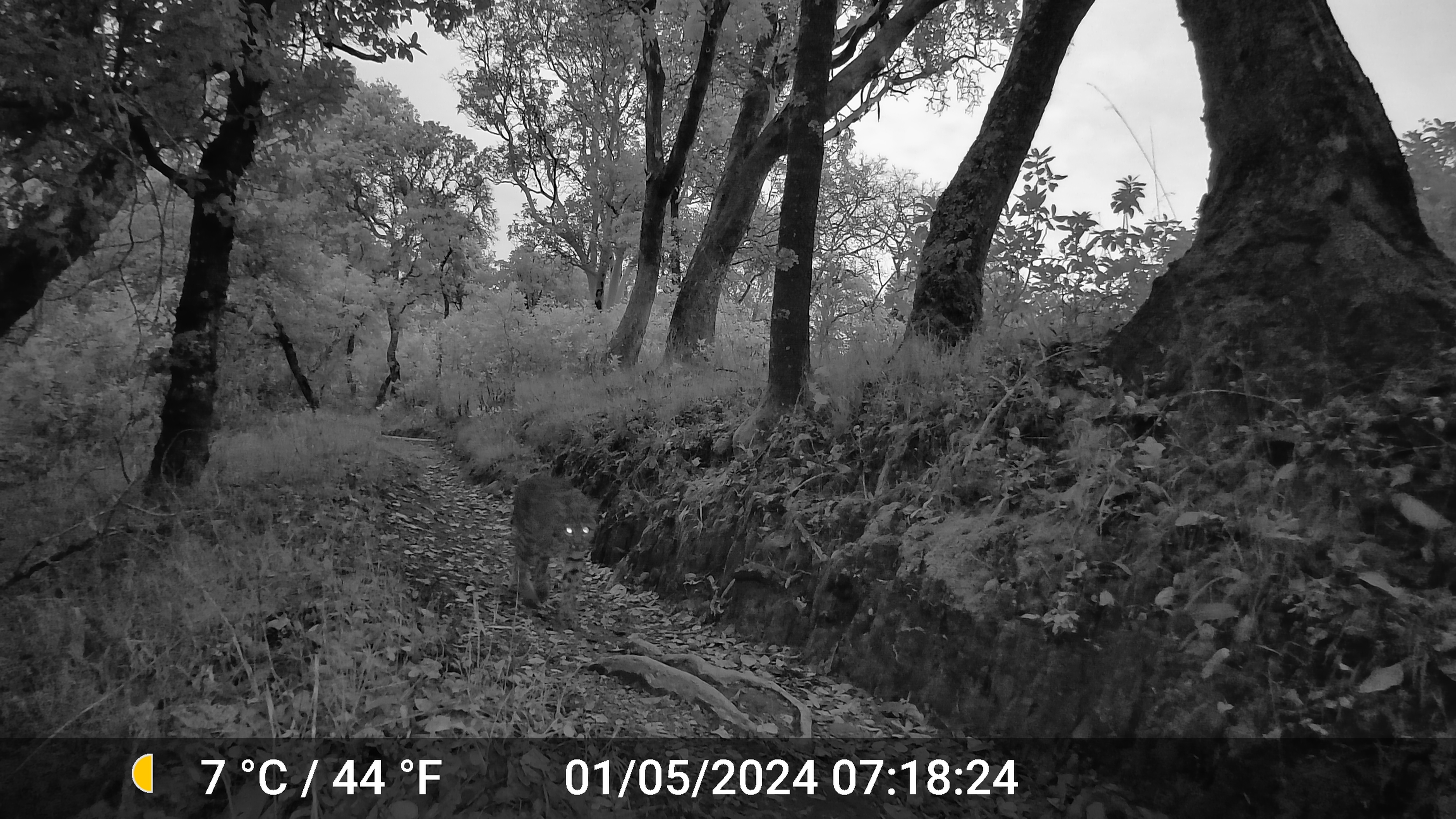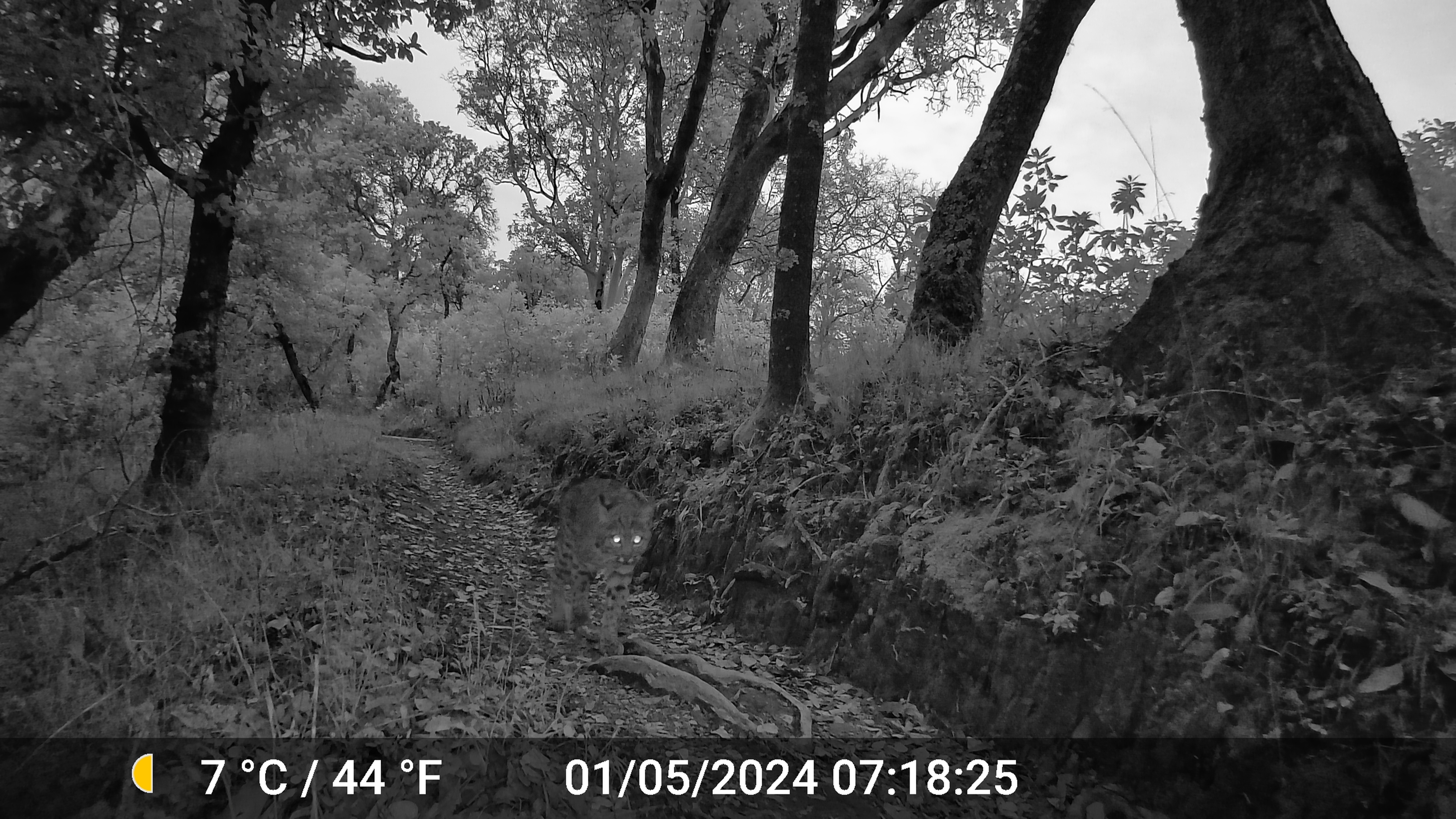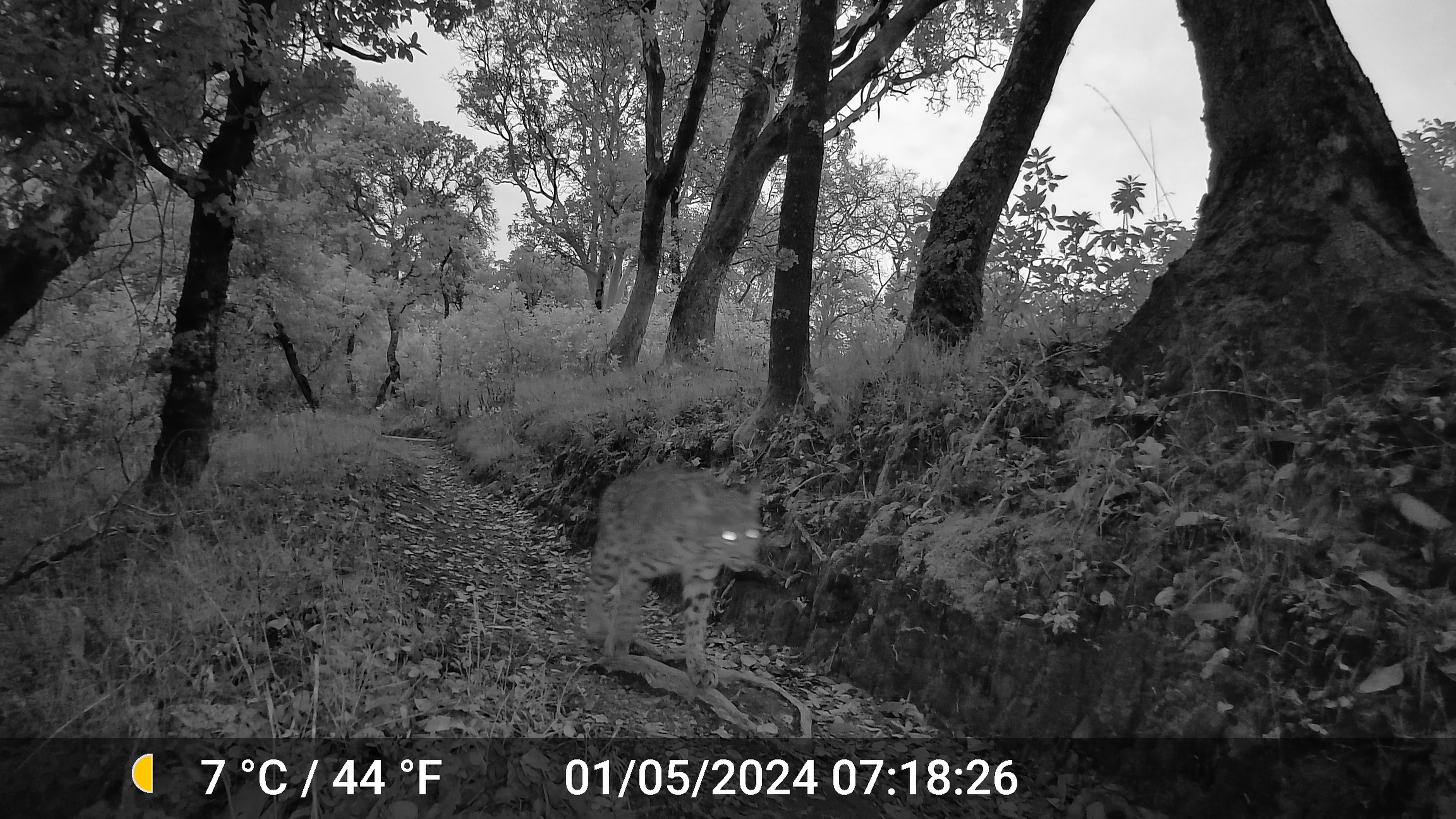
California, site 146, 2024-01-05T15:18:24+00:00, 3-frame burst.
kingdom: Animalia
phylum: Chordata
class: Mammalia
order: Carnivora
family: Felidae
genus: Lynx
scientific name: Lynx rufus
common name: bobcat